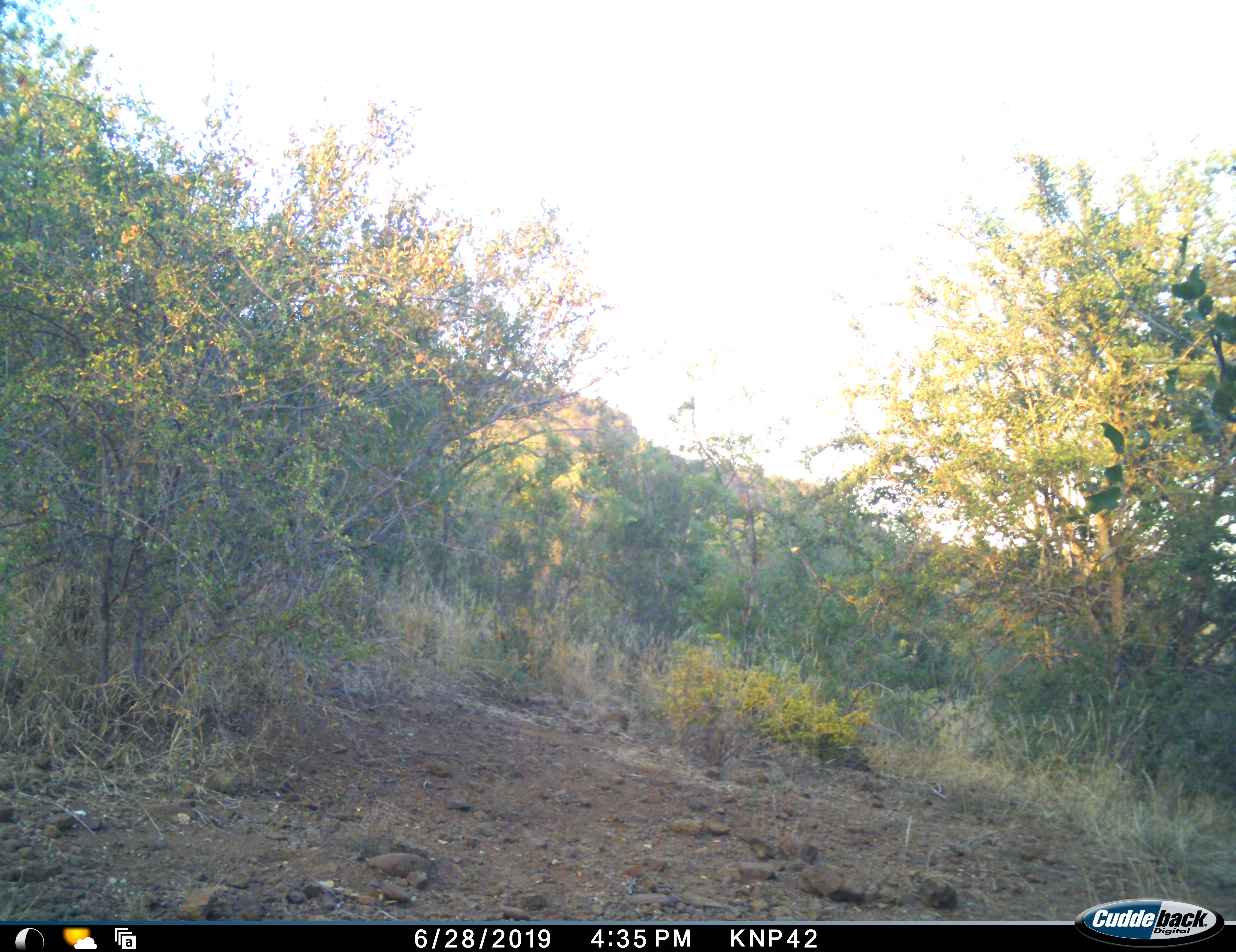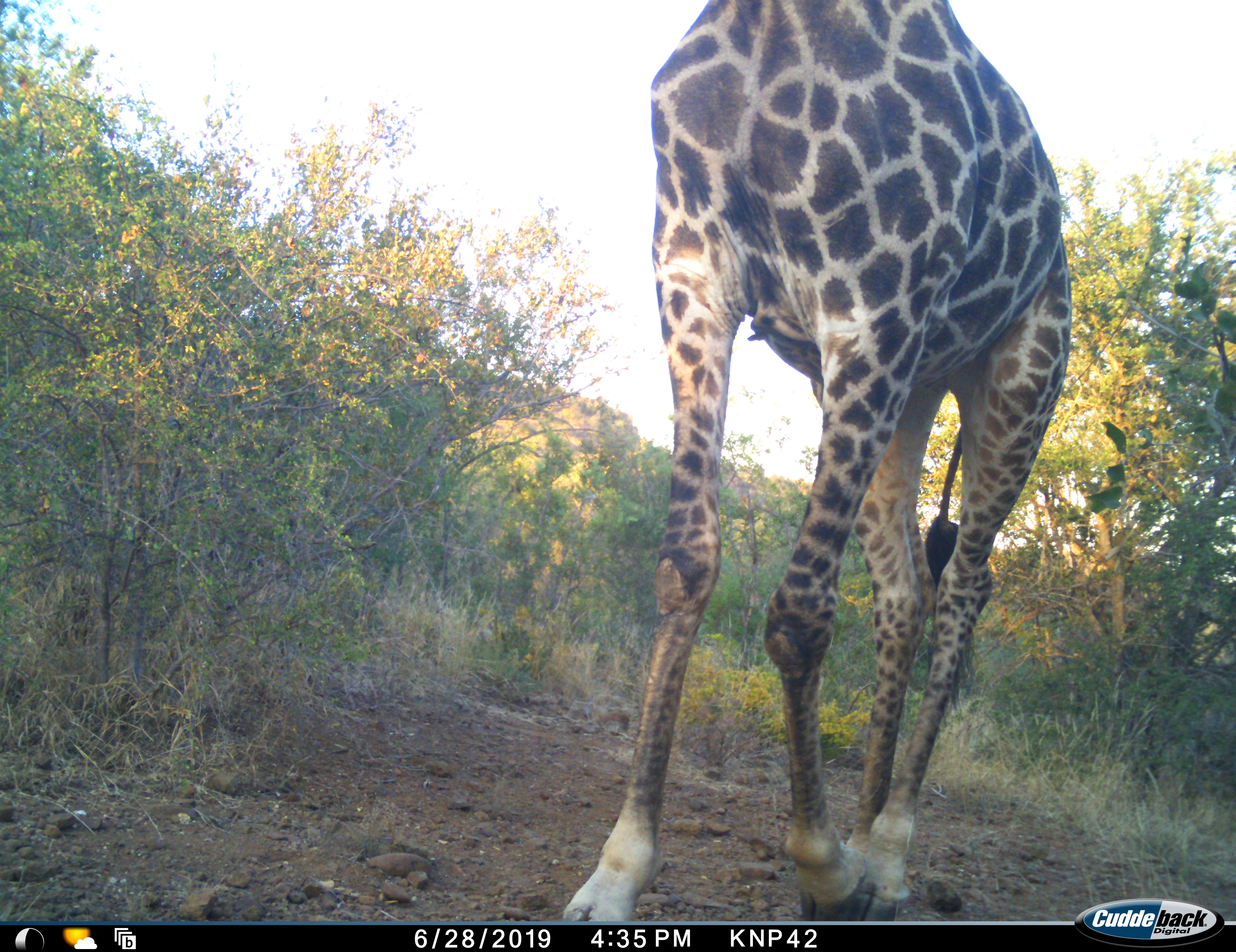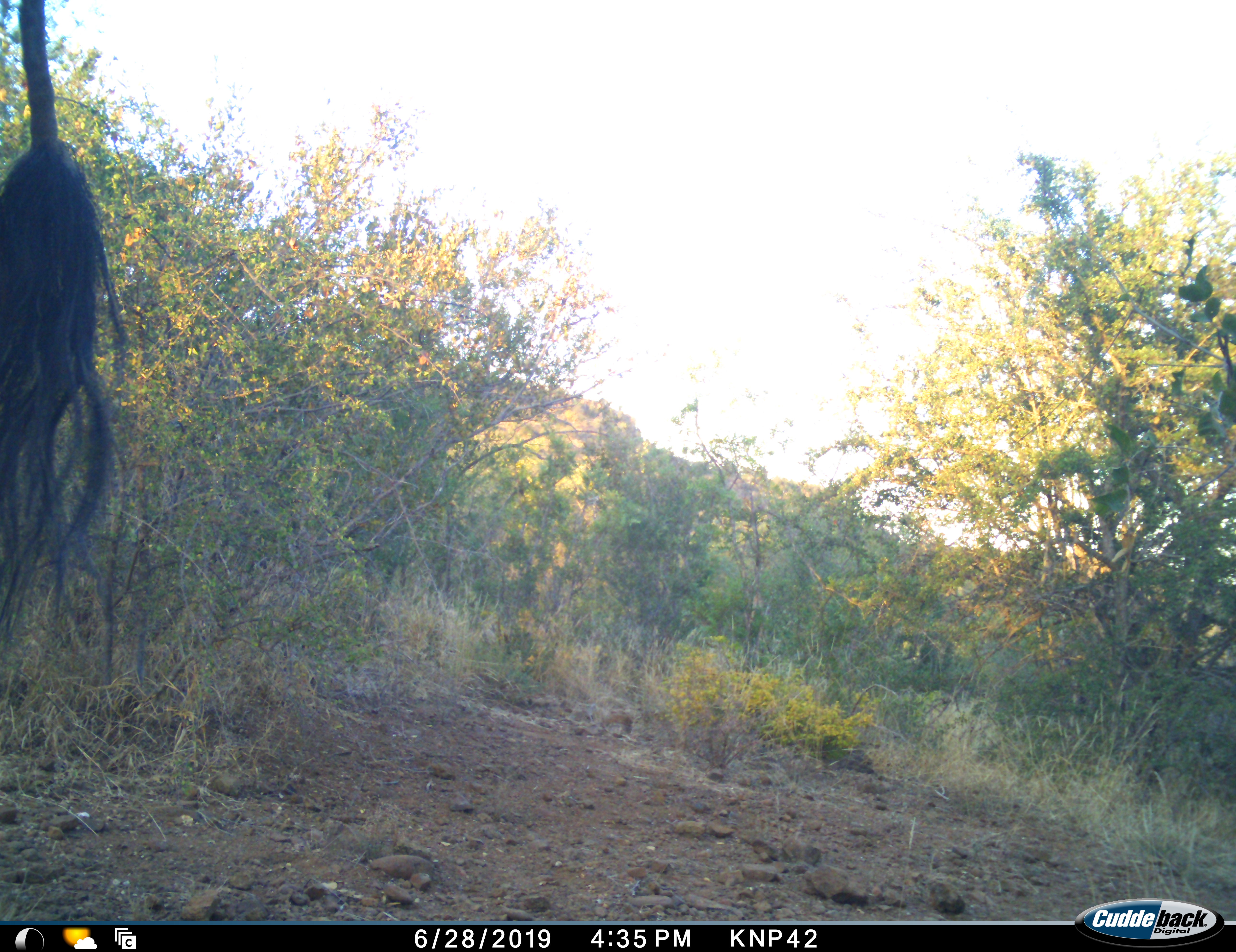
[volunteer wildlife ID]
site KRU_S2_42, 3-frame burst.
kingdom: Animalia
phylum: Chordata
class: Mammalia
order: Artiodactyla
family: Giraffidae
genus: Giraffa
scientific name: Giraffa camelopardalis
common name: giraffe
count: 1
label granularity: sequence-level